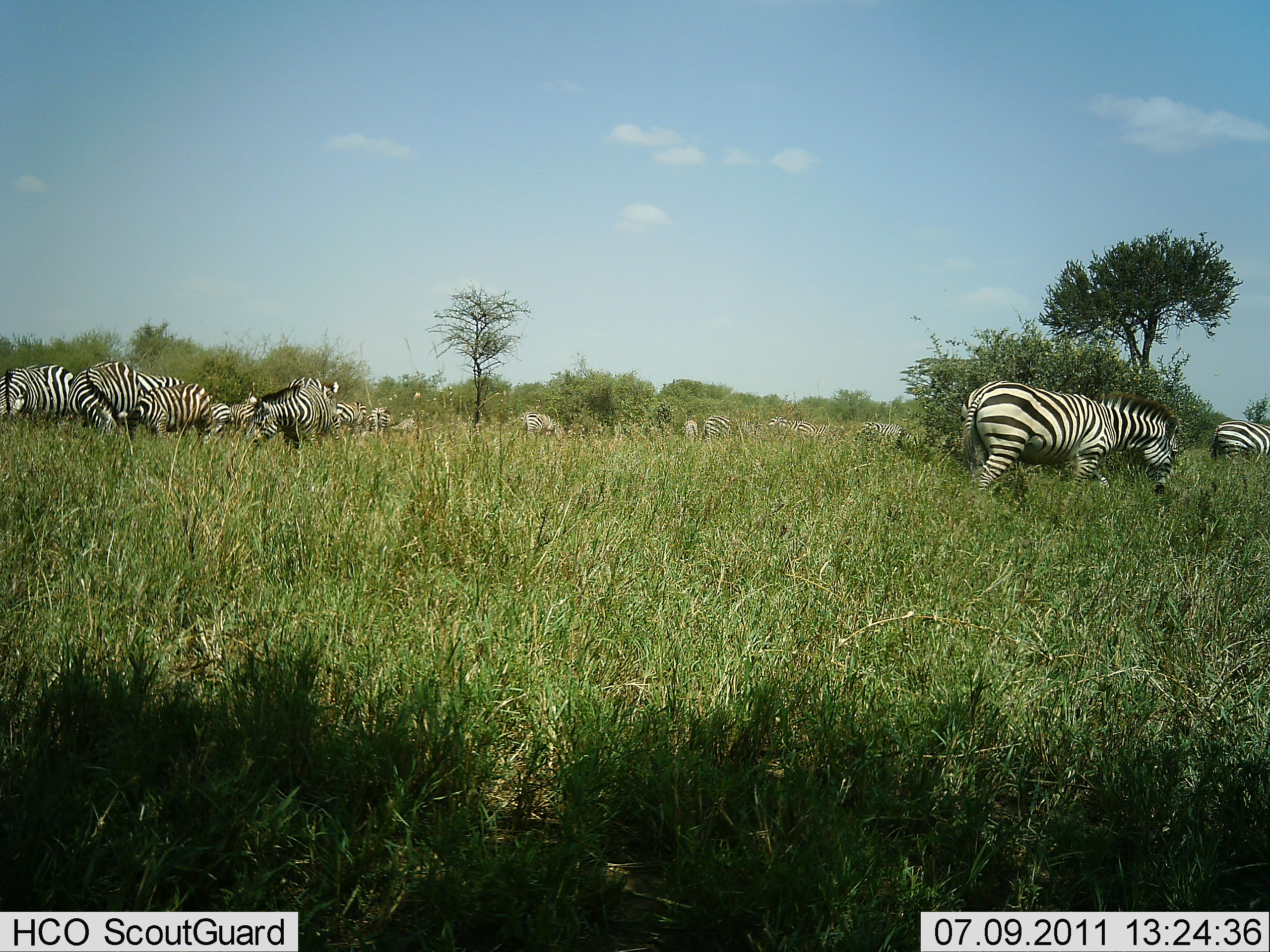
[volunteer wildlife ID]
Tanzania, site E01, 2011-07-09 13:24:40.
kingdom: Animalia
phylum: Chordata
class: Mammalia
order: Perissodactyla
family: Equidae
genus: Equus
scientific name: Equus quagga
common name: plains zebra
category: zebra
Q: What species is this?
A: Zebra (plains zebra) (Equus quagga).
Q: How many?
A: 11-50.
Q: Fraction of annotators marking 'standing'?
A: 50%.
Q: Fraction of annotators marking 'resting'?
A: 0%.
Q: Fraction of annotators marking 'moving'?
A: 50%.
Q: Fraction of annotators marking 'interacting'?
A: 10%.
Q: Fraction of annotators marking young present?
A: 0%.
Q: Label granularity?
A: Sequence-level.